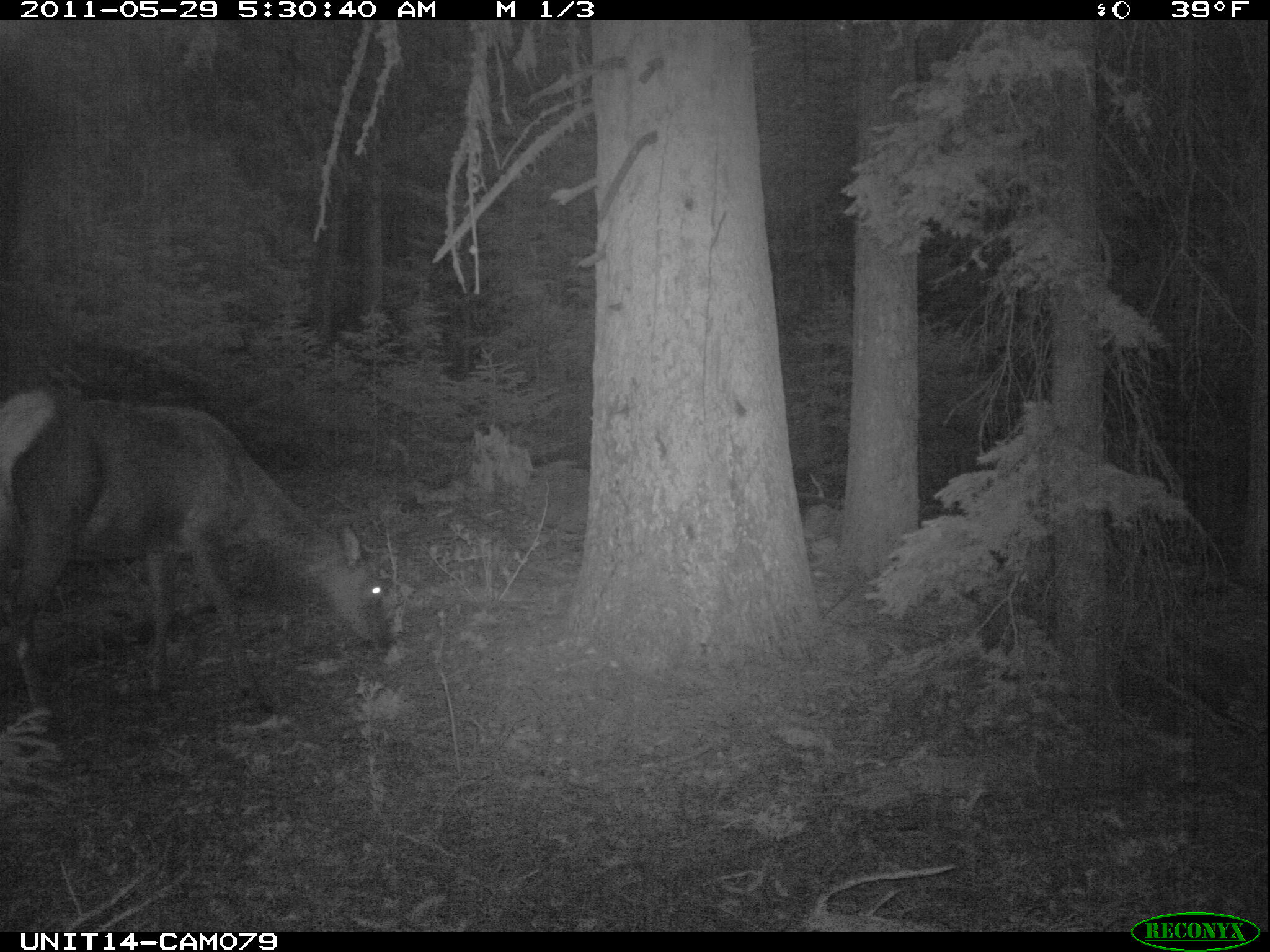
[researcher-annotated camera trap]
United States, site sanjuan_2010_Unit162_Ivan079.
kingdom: Animalia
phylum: Chordata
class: Mammalia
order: Artiodactyla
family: Cervidae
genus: Cervus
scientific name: Cervus elaphus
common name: red deer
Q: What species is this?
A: Cervus elaphus (red deer).